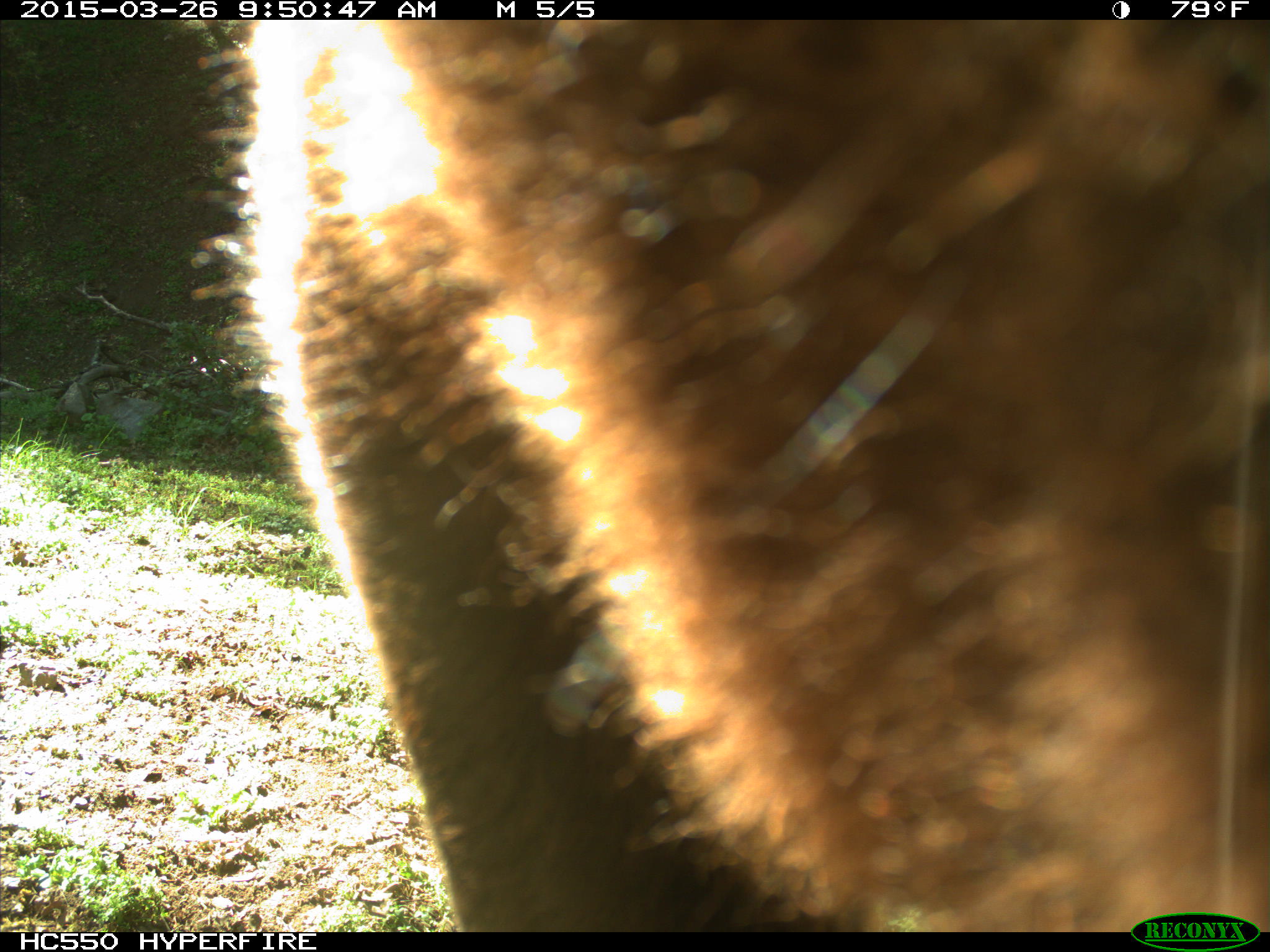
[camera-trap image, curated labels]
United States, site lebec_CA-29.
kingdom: Animalia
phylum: Chordata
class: Mammalia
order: Artiodactyla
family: Bovidae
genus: Bos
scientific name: Bos taurus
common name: domestic cow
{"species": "Bos taurus (domestic cow)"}